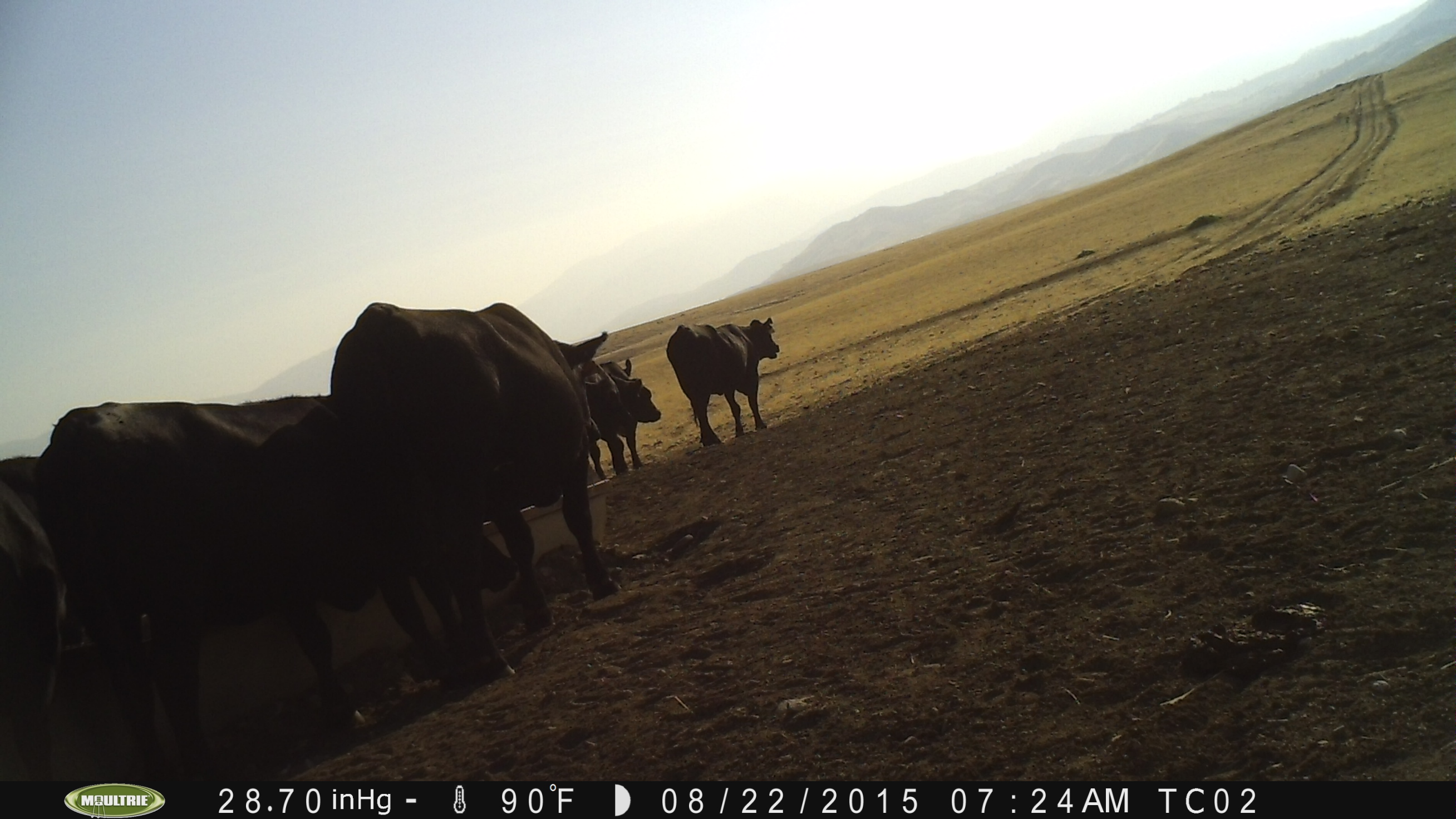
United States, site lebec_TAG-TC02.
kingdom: Animalia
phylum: Chordata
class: Mammalia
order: Artiodactyla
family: Bovidae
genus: Bos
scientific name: Bos taurus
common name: domestic cow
Bos taurus (domestic cow).